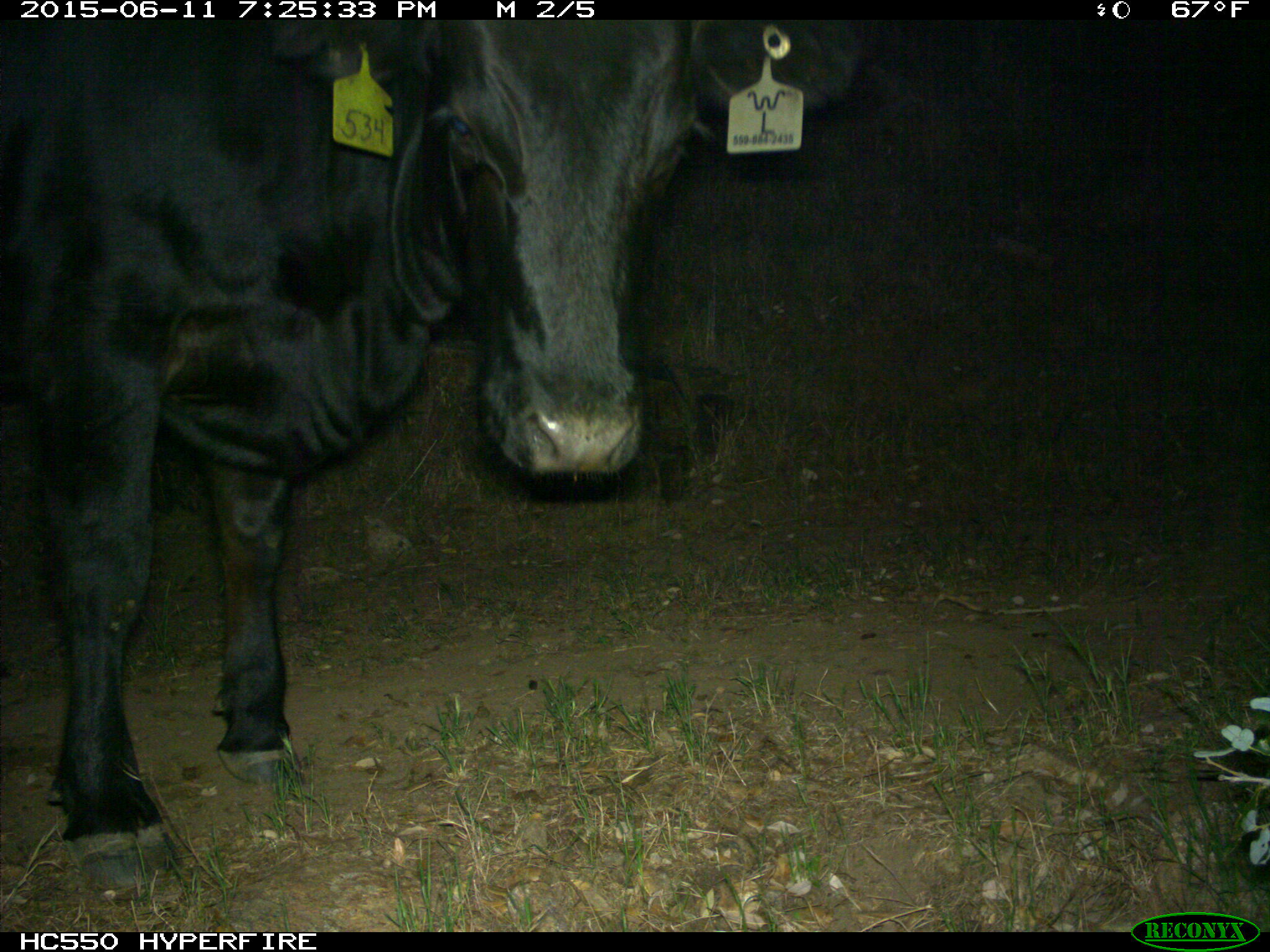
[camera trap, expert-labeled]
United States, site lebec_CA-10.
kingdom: Animalia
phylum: Chordata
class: Mammalia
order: Artiodactyla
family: Bovidae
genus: Bos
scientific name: Bos taurus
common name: domestic cow